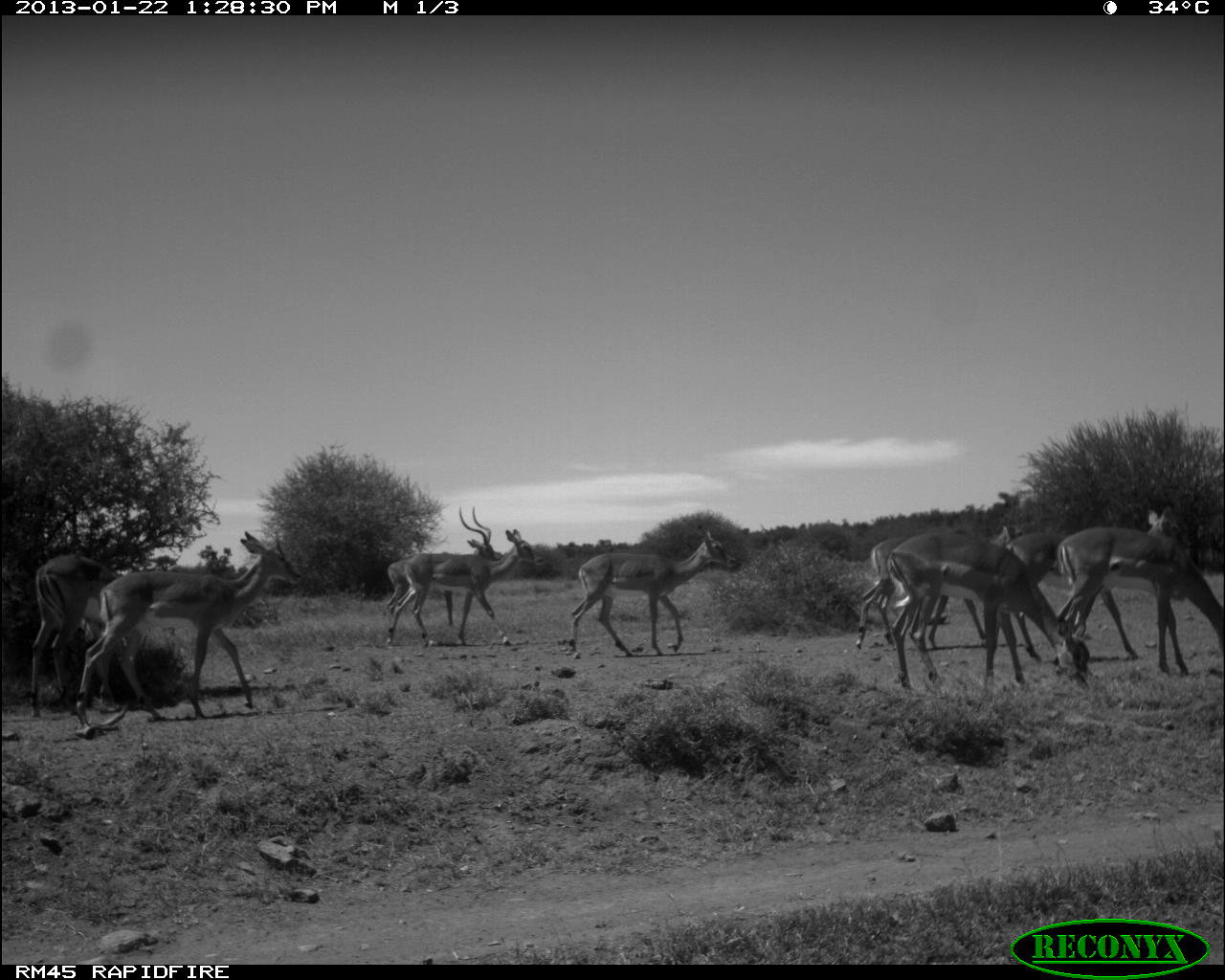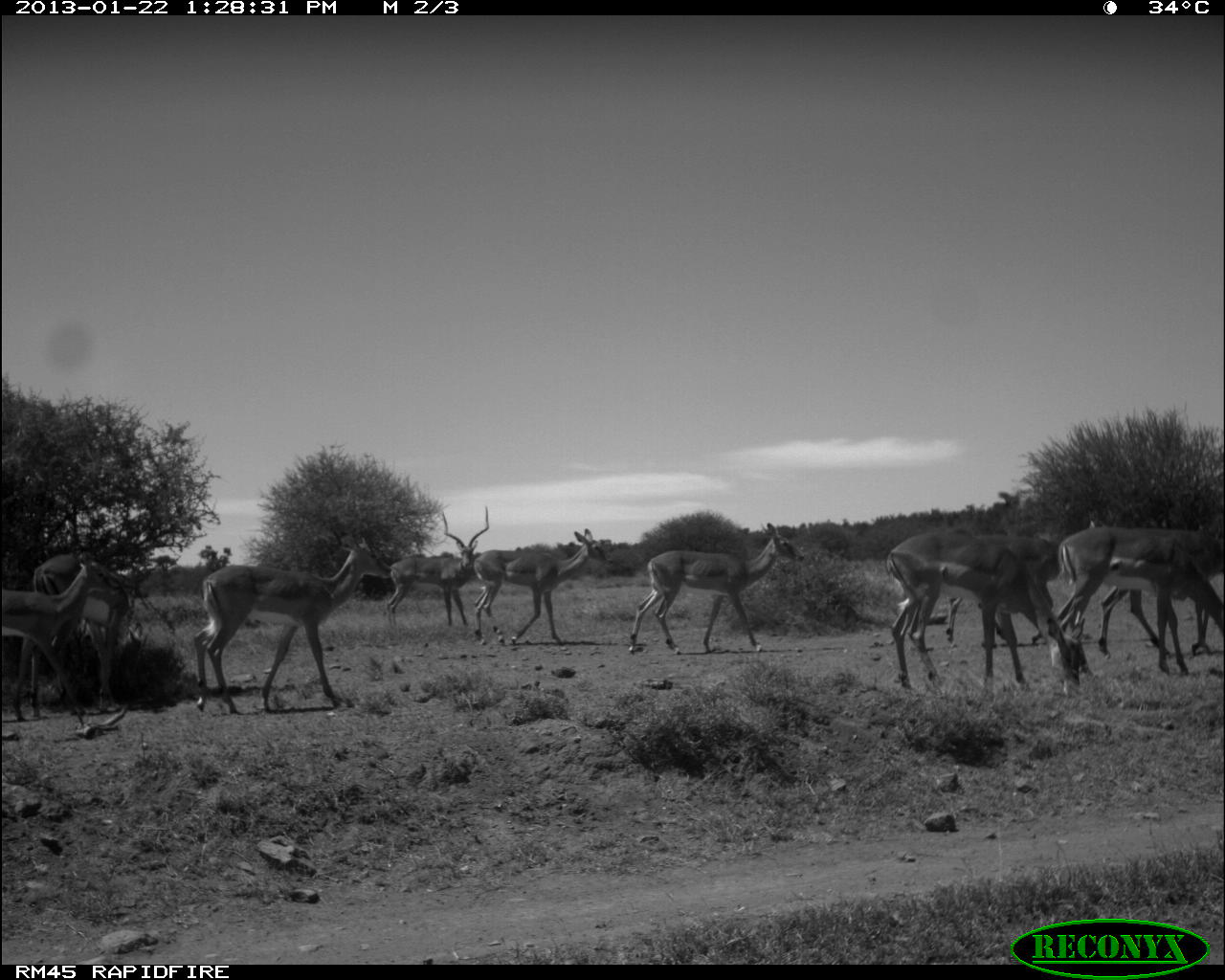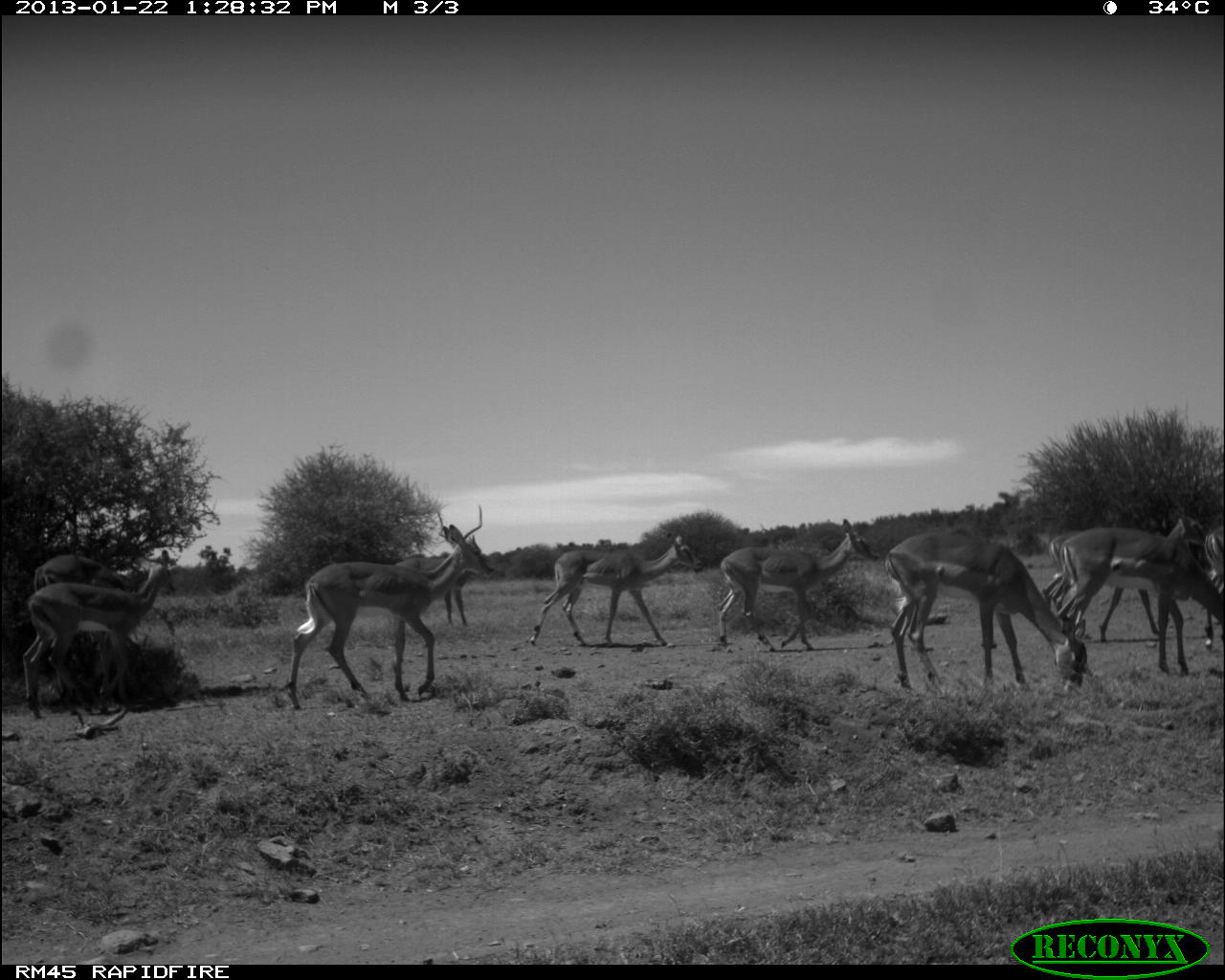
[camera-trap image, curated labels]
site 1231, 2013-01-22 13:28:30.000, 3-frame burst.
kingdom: Animalia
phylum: Chordata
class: Mammalia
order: Artiodactyla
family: Bovidae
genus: Aepyceros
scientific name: Aepyceros melampus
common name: impala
Aepyceros melampus (impala), count 9.